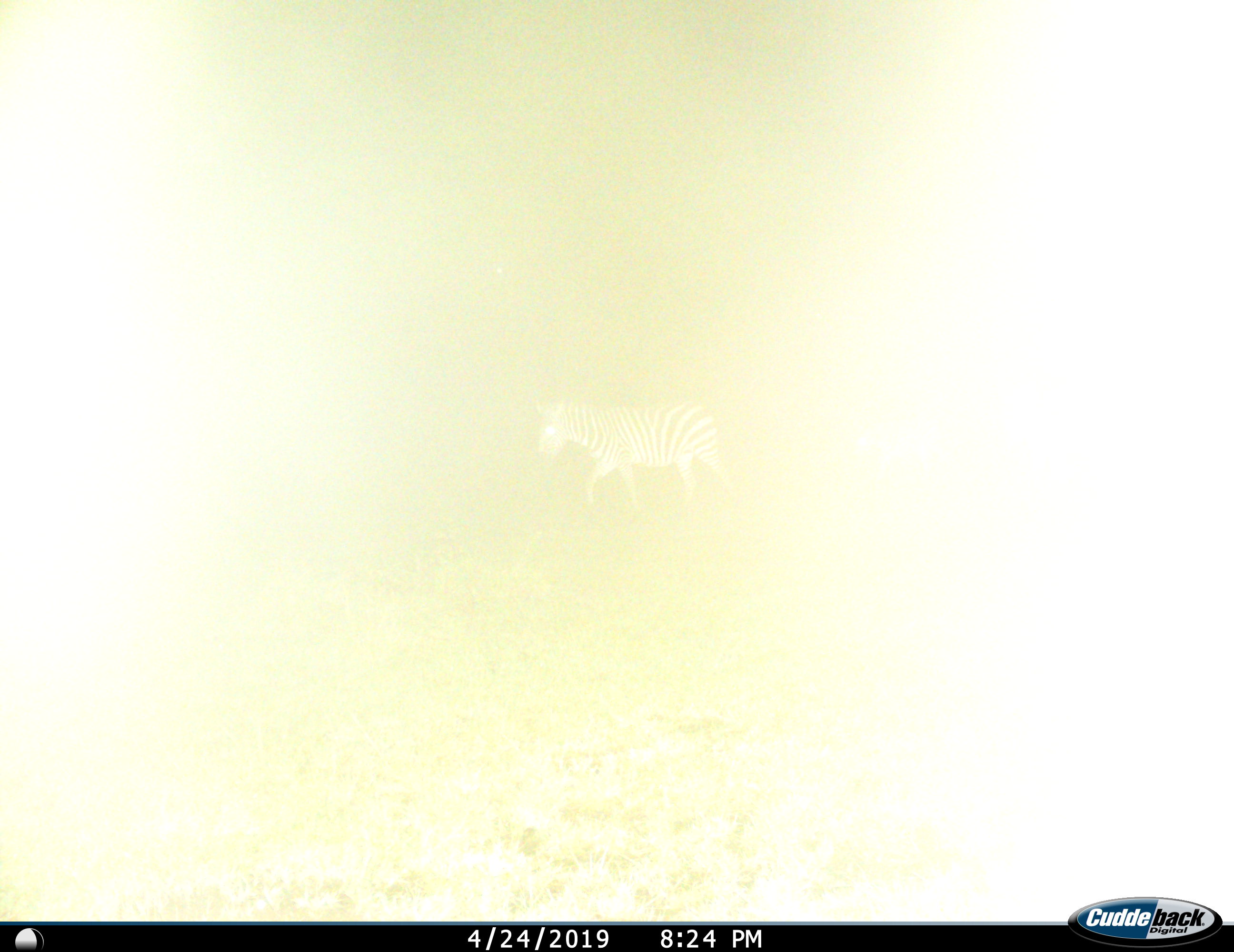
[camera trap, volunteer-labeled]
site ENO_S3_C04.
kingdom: Animalia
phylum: Chordata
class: Mammalia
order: Perissodactyla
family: Equidae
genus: Equus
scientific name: Equus quagga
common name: plains zebra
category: zebraplains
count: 1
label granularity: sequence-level